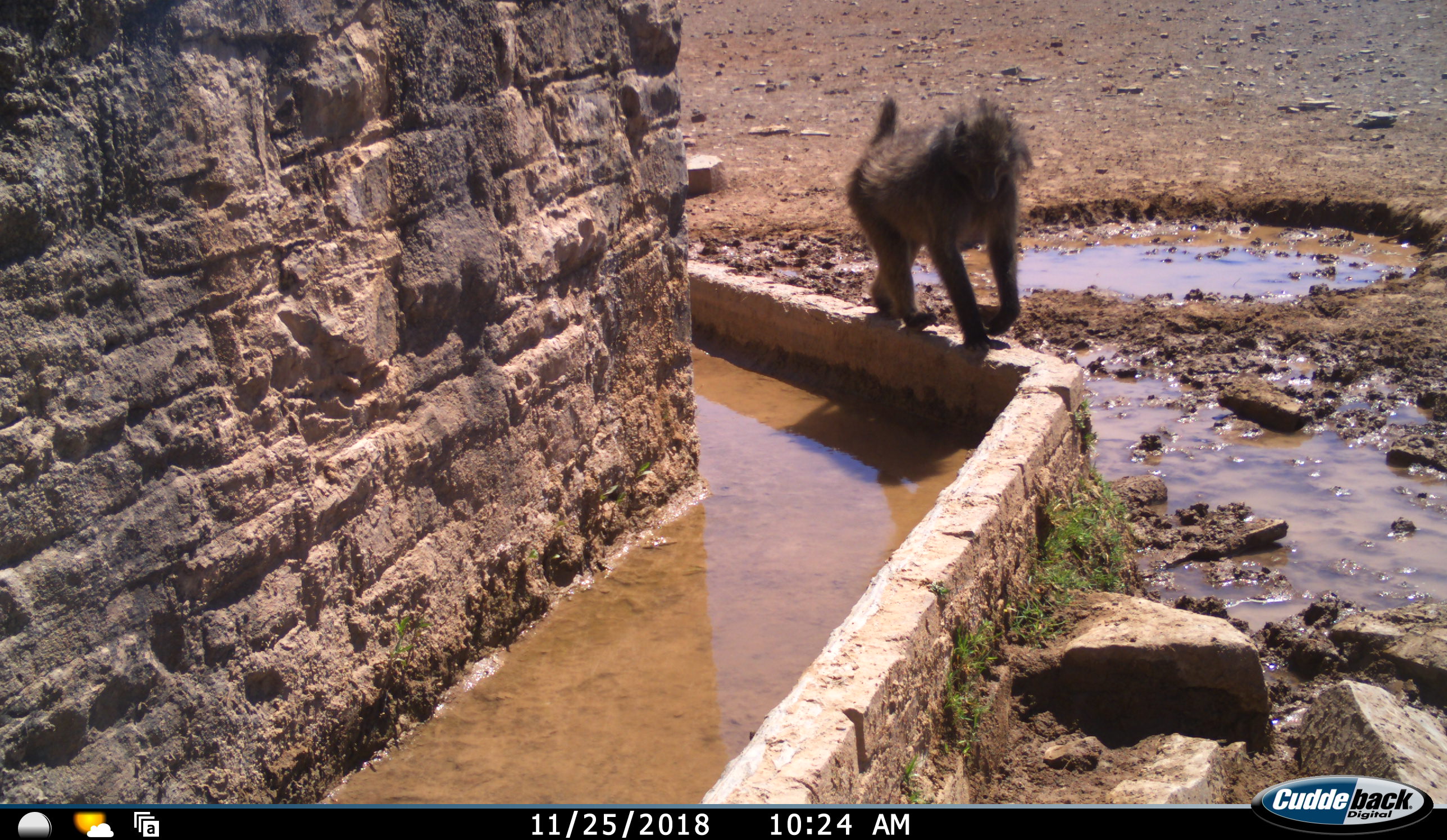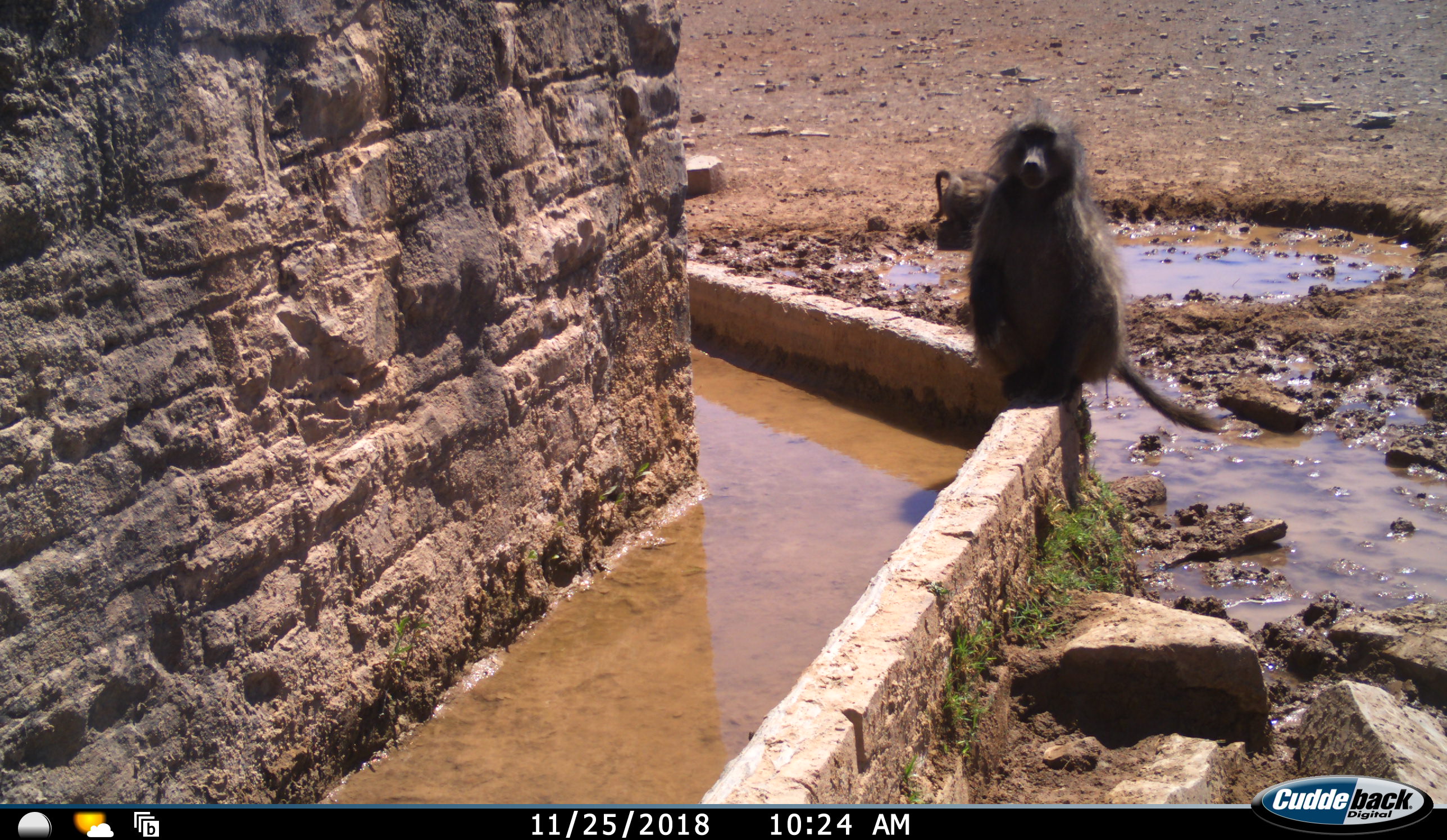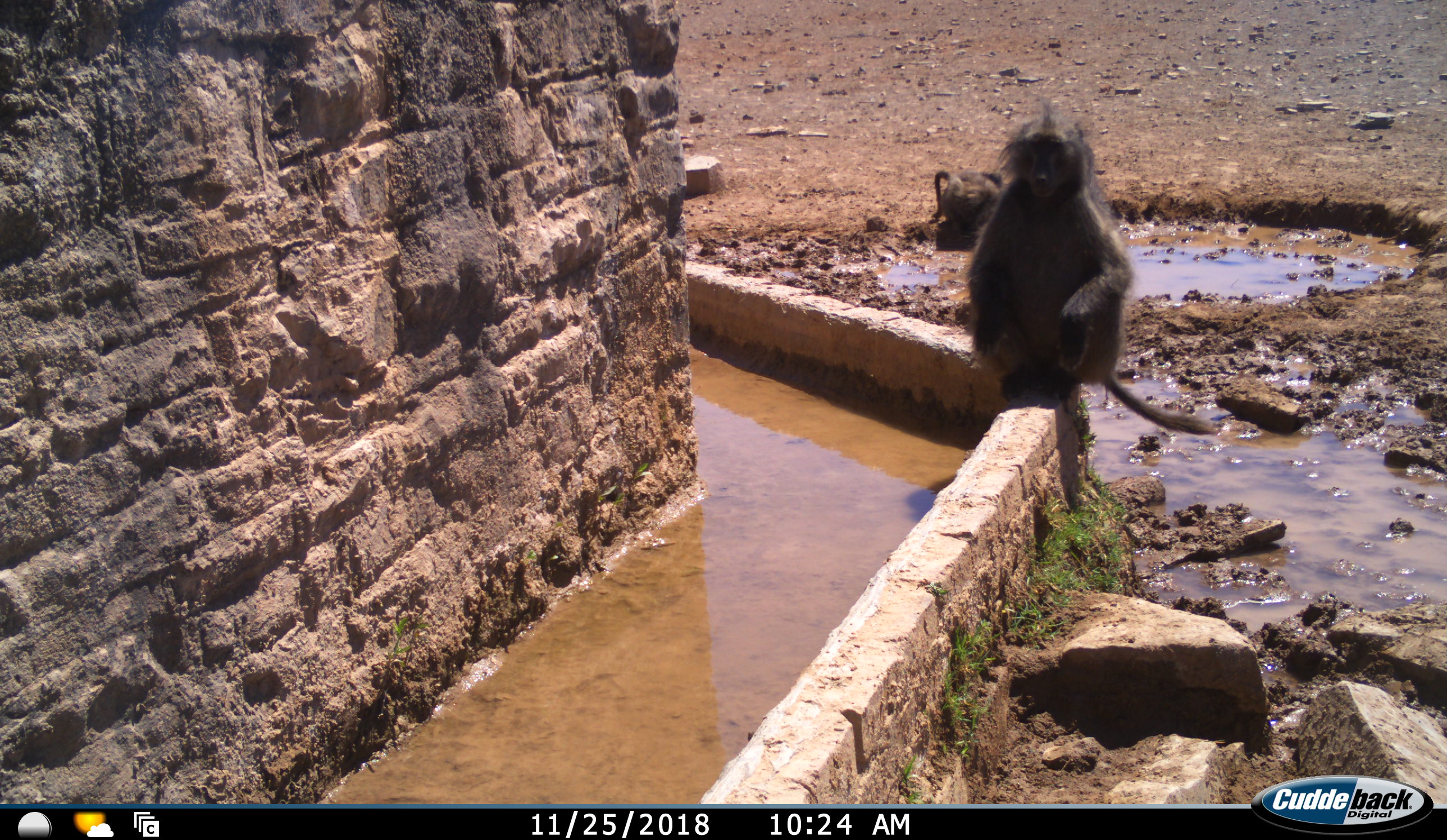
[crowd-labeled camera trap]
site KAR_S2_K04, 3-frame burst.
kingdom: Animalia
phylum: Chordata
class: Mammalia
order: Primates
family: Cercopithecidae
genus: Papio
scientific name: Papio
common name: baboon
Baboon (Papio), count 2. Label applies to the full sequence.